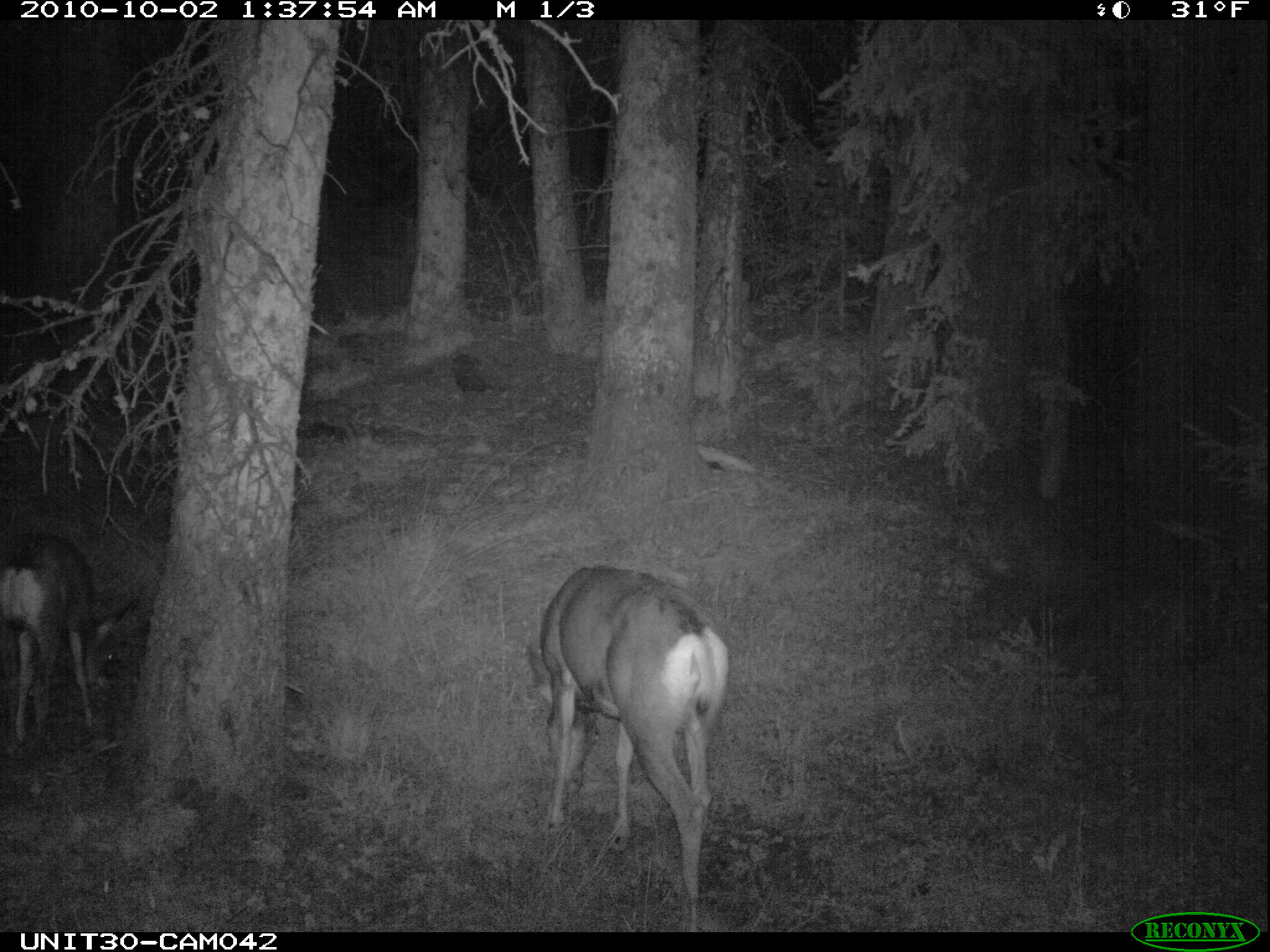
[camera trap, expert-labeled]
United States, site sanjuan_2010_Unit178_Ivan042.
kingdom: Animalia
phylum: Chordata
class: Mammalia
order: Artiodactyla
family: Cervidae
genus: Odocoileus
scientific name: Odocoileus hemionus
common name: mule deer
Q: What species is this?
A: Odocoileus hemionus (mule deer).